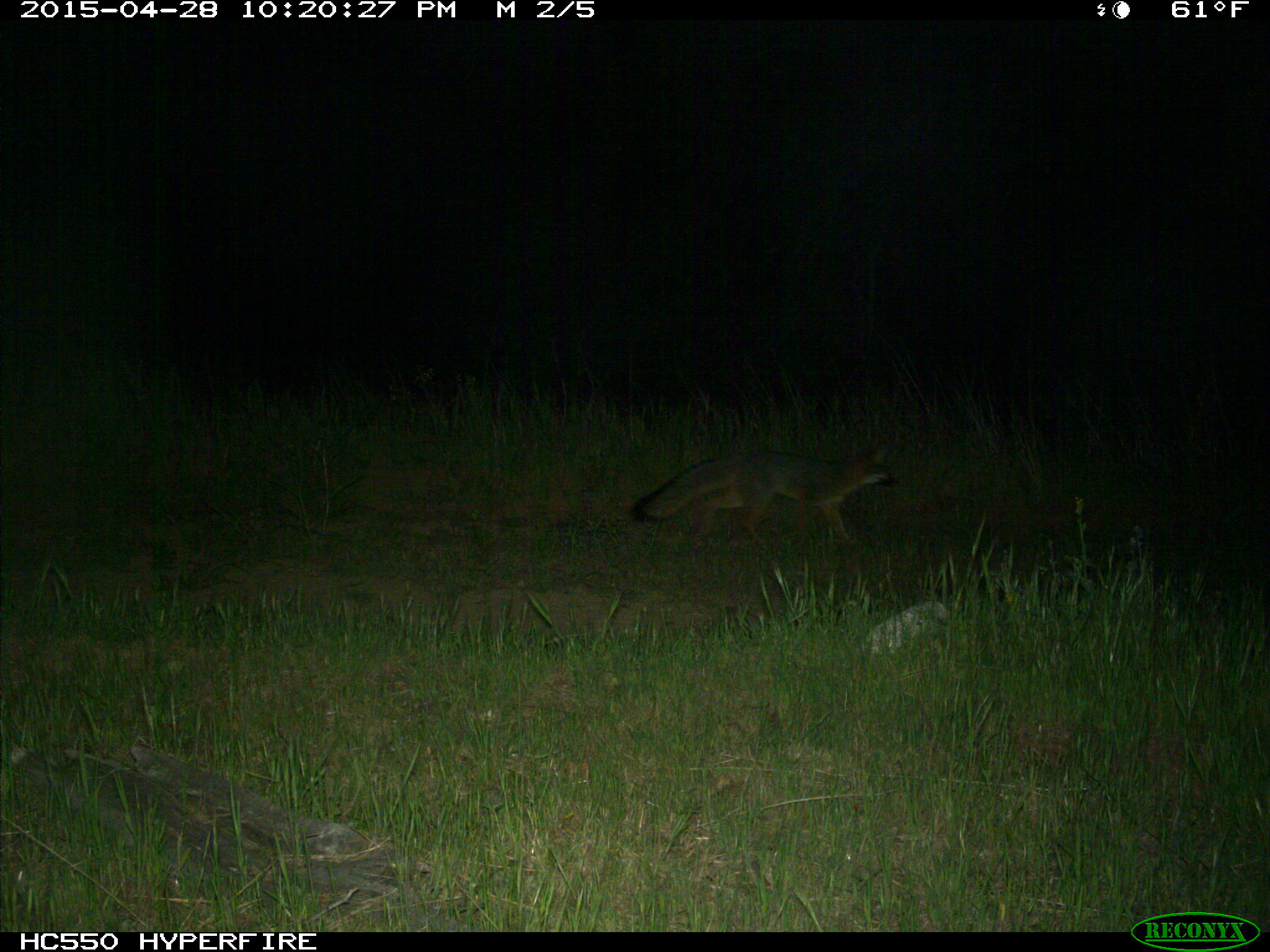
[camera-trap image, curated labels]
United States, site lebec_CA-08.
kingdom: Animalia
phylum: Chordata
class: Mammalia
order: Carnivora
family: Canidae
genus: Urocyon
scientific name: Urocyon cinereoargenteus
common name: gray fox